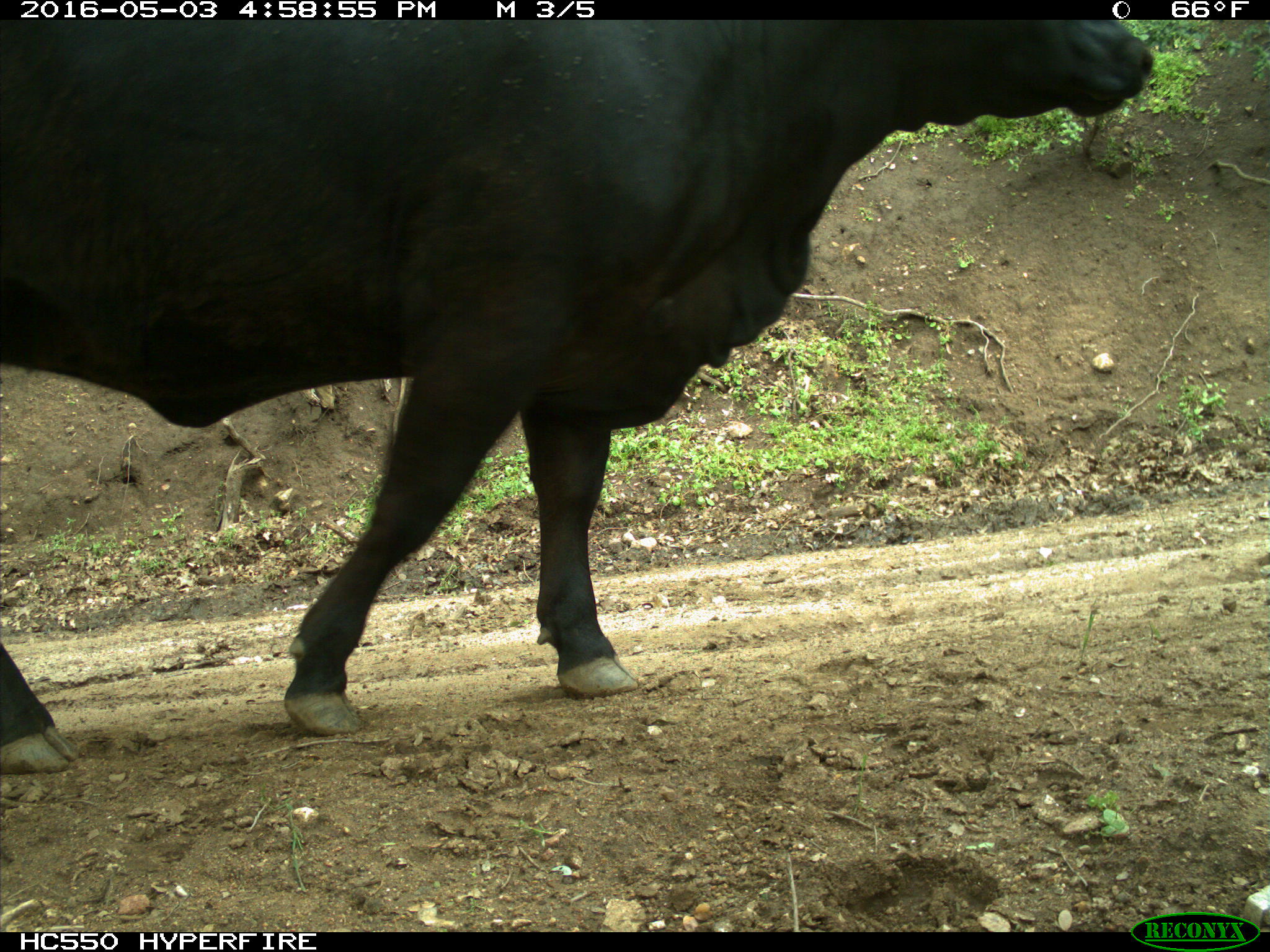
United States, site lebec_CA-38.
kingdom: Animalia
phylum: Chordata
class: Mammalia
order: Artiodactyla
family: Bovidae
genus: Bos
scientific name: Bos taurus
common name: domestic cow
Bos taurus (domestic cow).